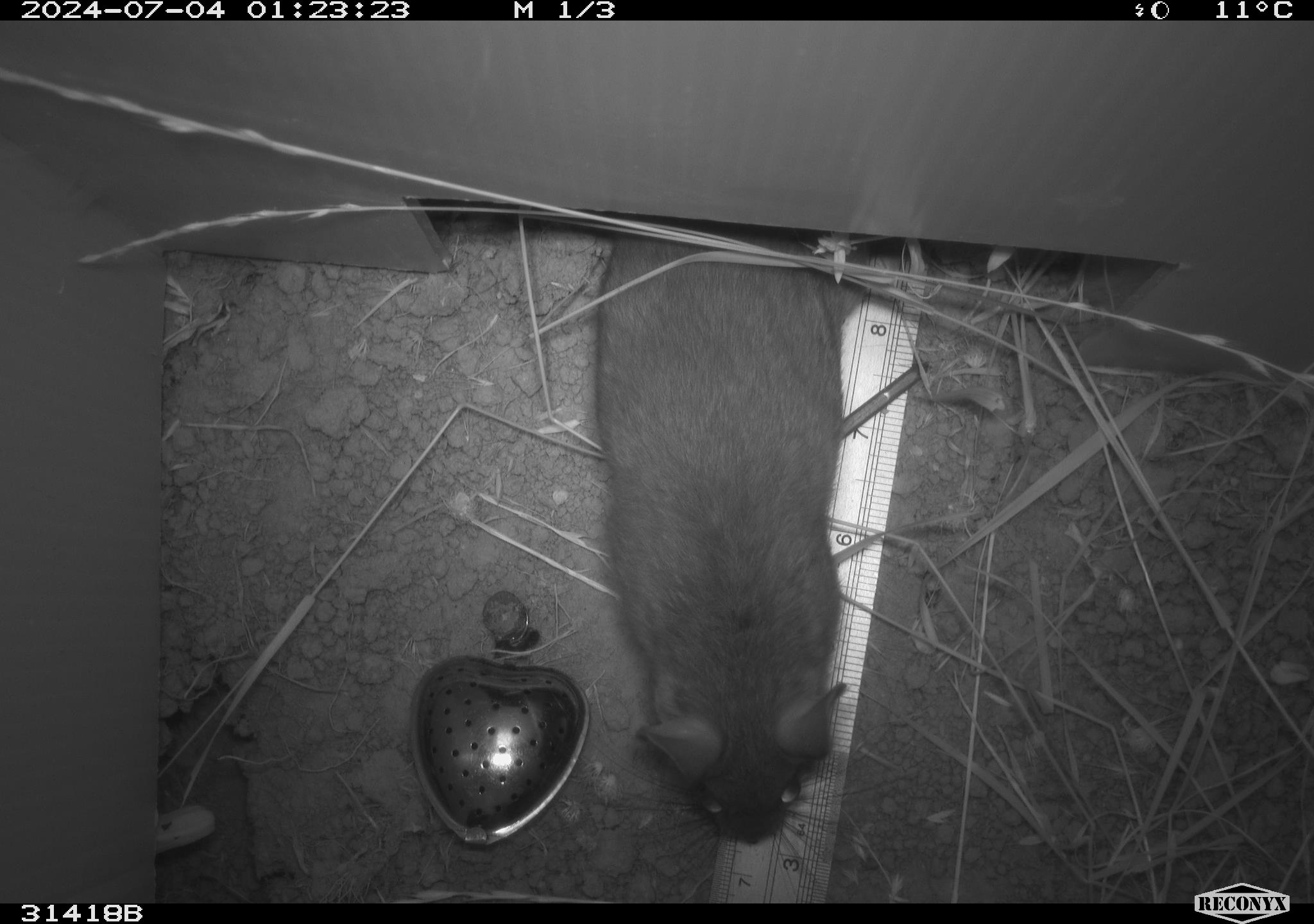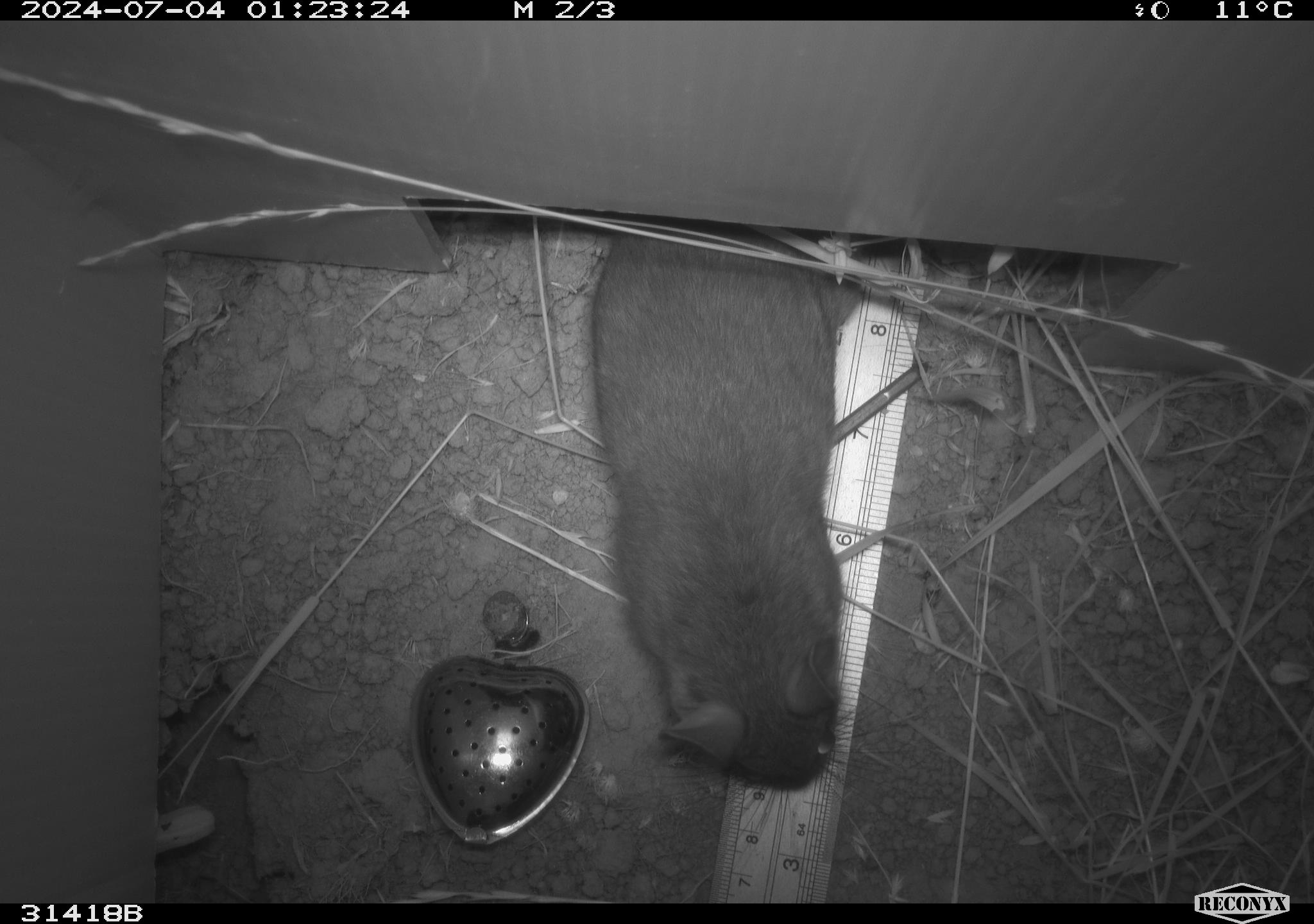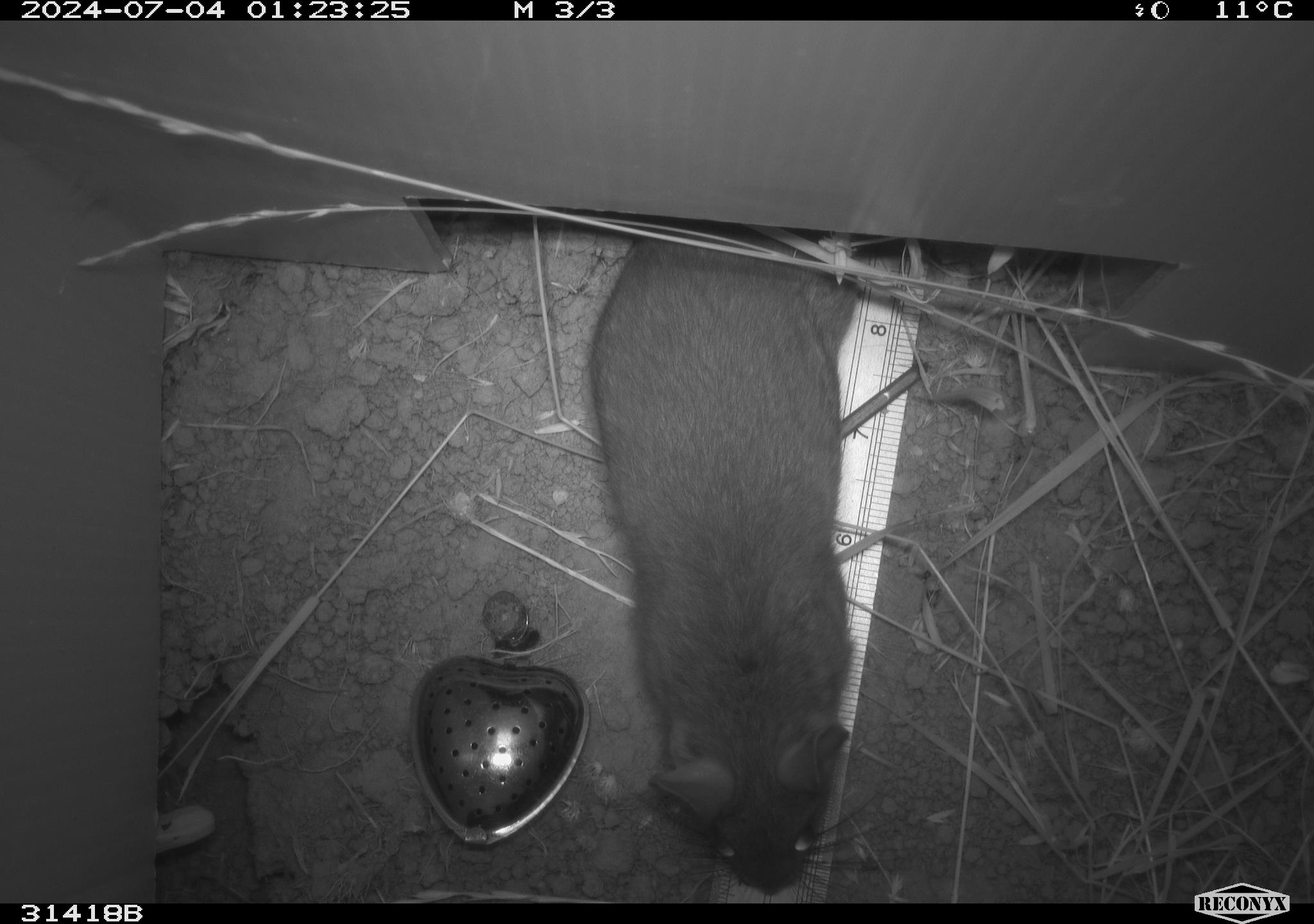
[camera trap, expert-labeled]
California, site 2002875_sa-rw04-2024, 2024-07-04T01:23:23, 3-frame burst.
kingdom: Animalia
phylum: Chordata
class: Mammalia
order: Rodentia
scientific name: Rodentia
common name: rodent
Rodent (Rodentia).